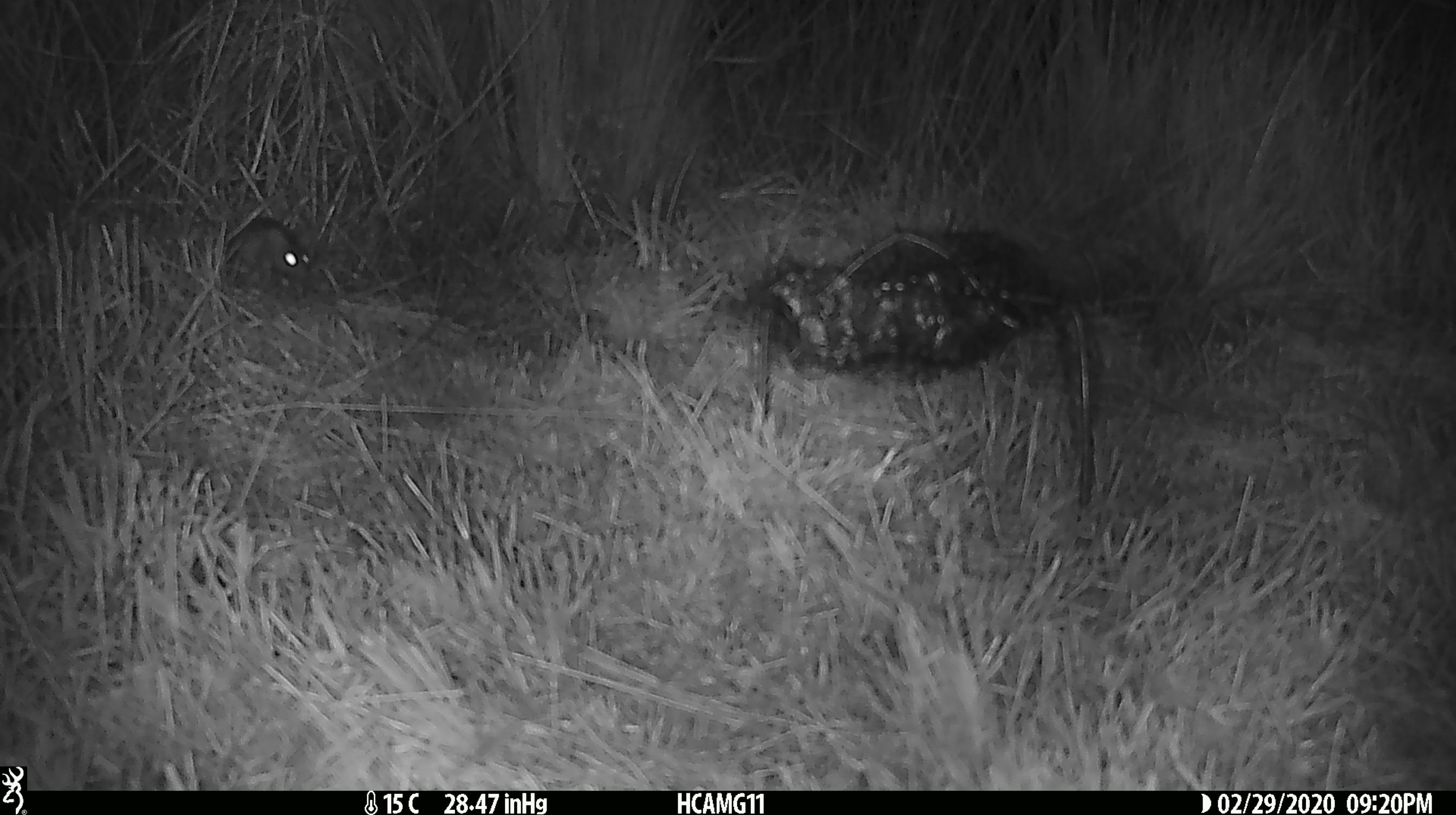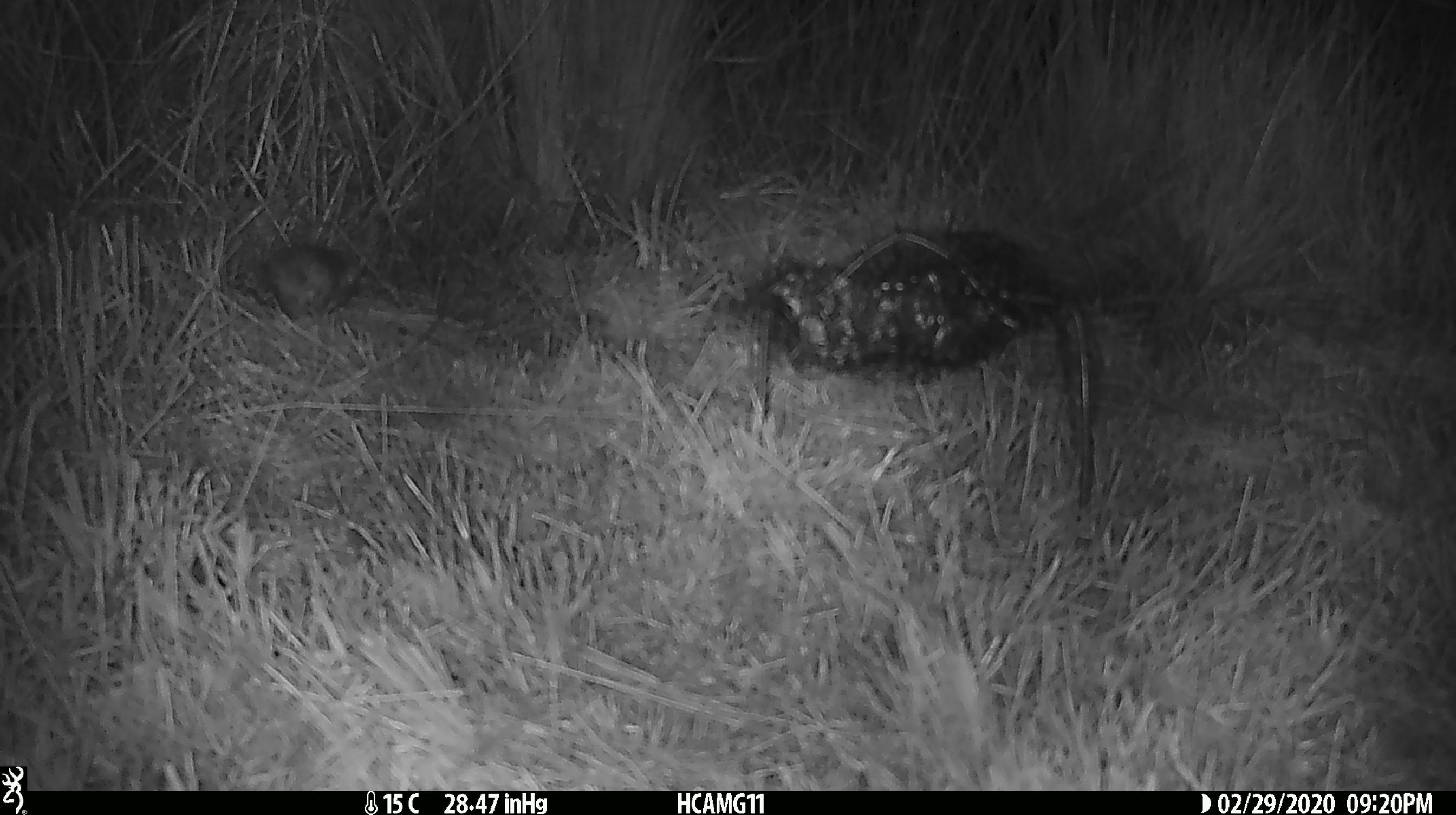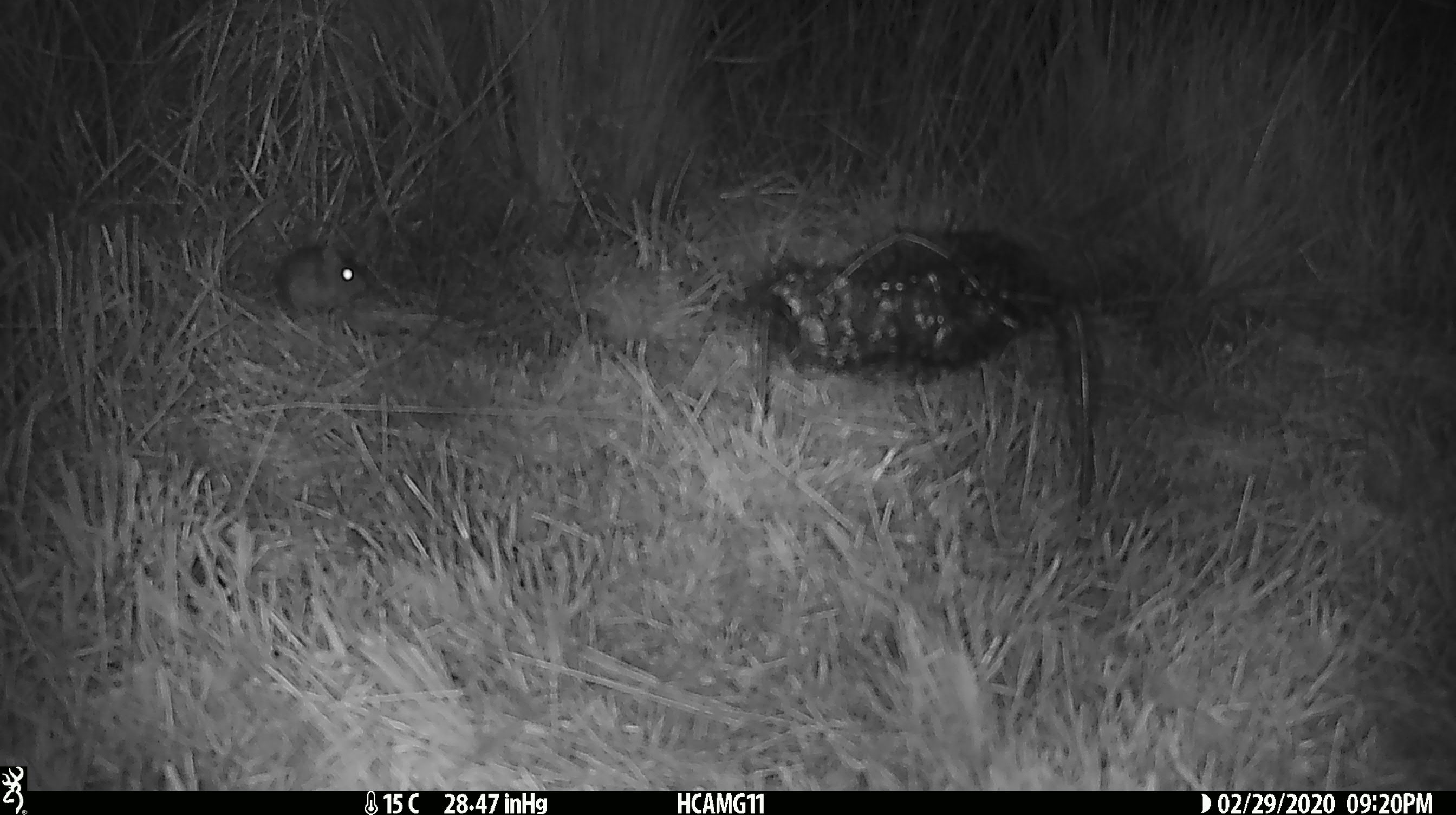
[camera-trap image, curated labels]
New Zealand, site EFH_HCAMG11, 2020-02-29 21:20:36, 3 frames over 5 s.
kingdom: Animalia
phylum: Chordata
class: Mammalia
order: Rodentia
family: Muridae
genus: Mus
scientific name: Mus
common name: mouse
Mouse (Mus).